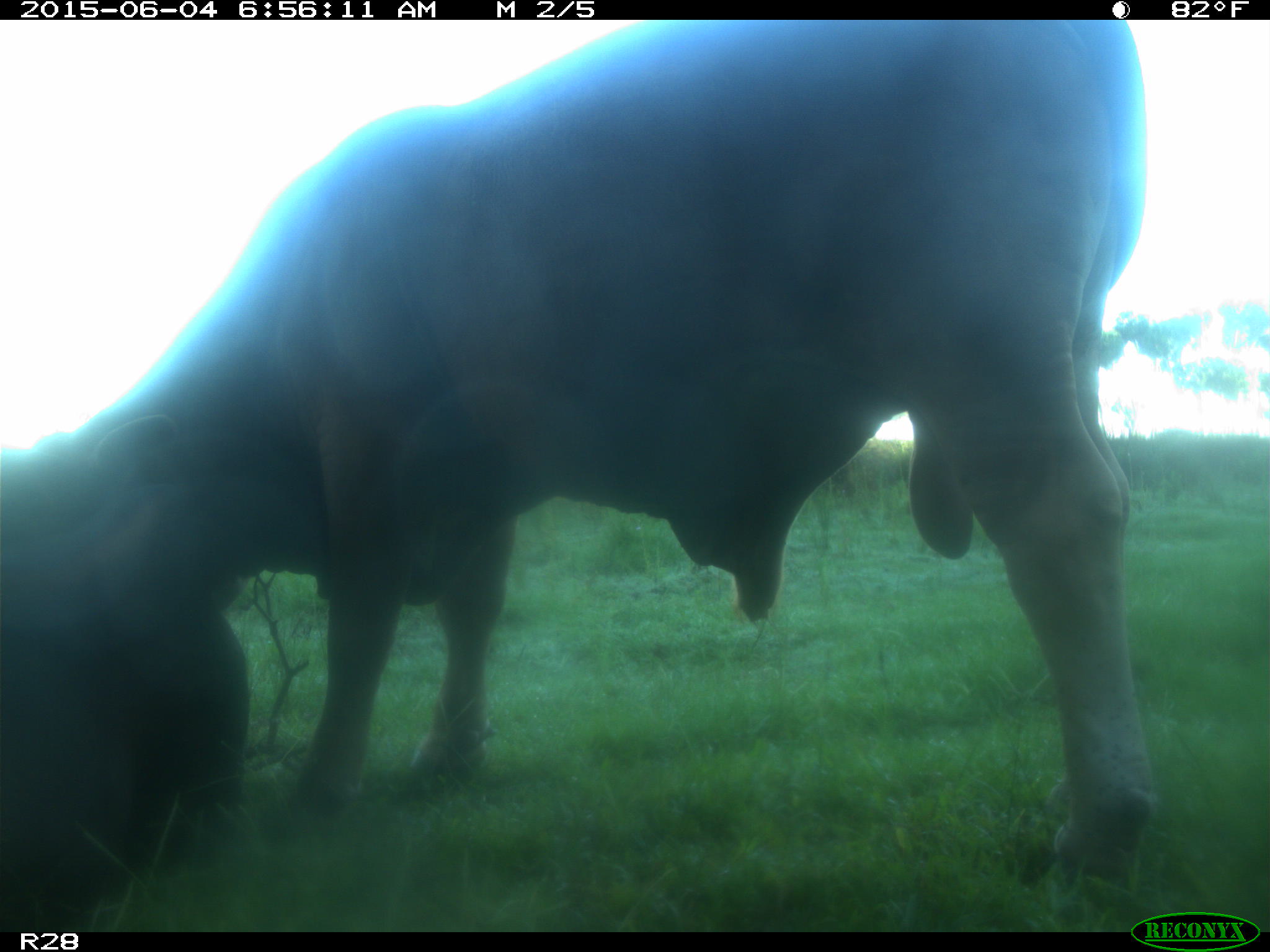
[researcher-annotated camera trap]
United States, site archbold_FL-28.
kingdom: Animalia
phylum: Chordata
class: Mammalia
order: Artiodactyla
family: Bovidae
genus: Bos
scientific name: Bos taurus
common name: domestic cow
Bos taurus (domestic cow).